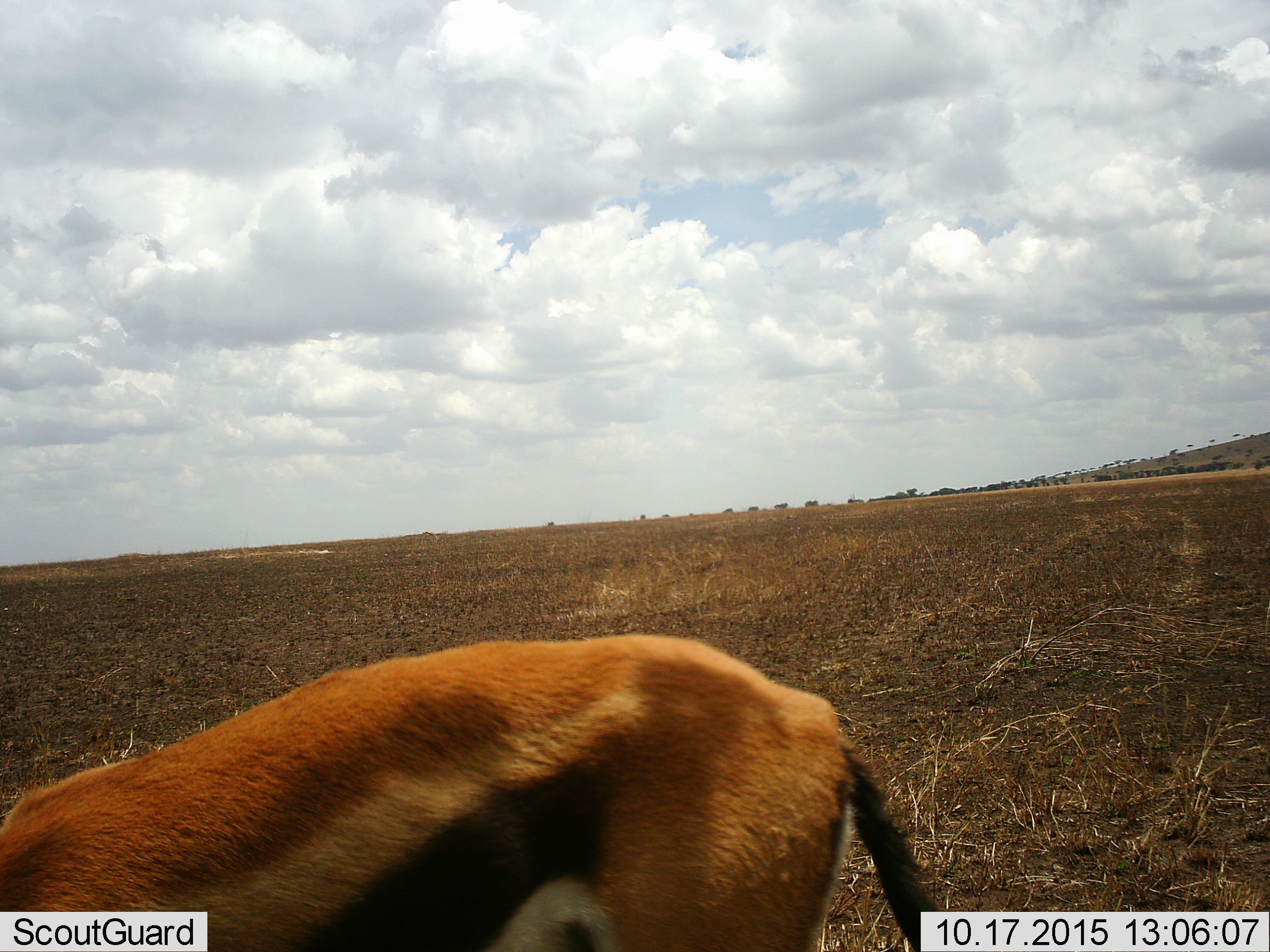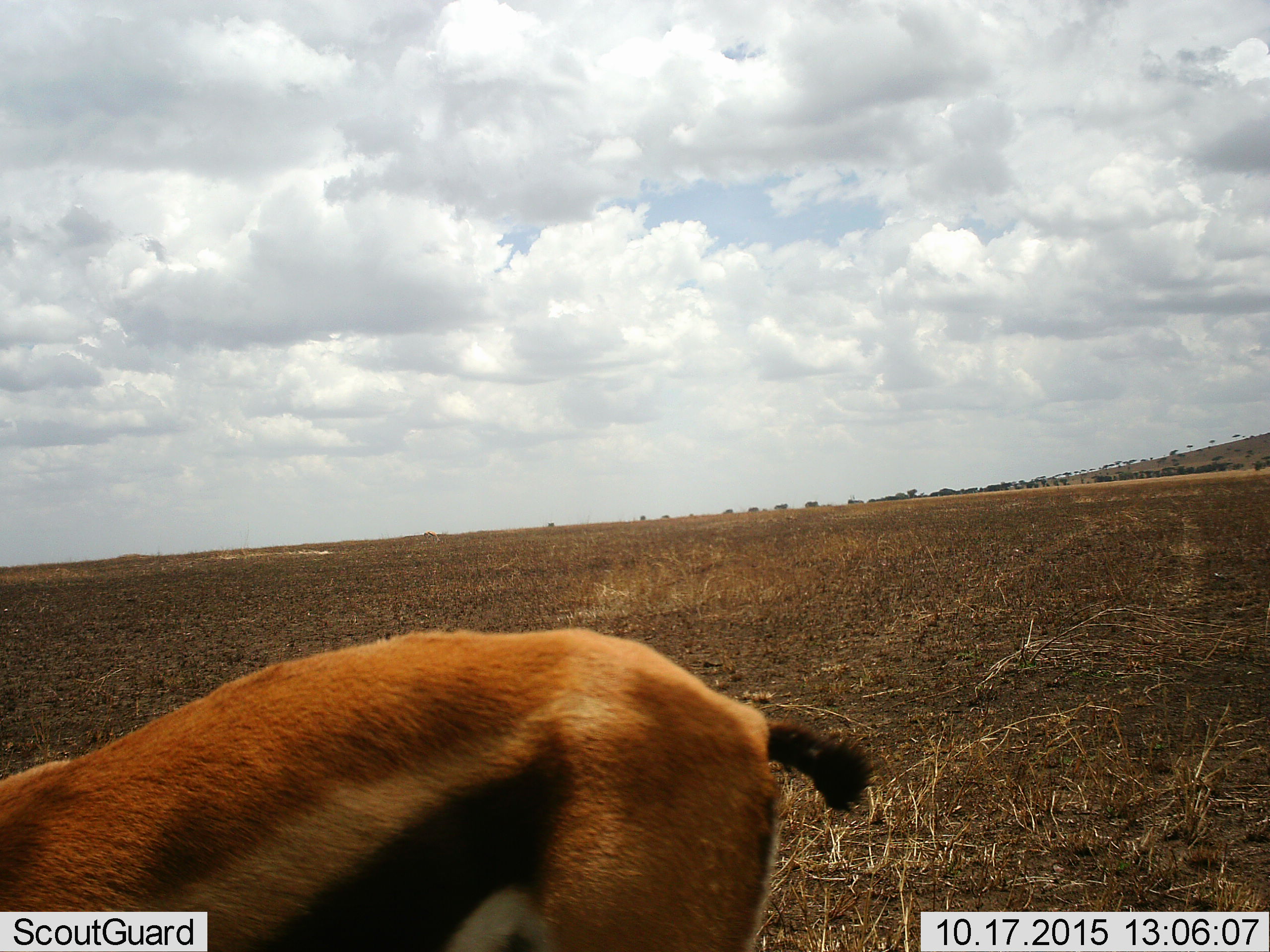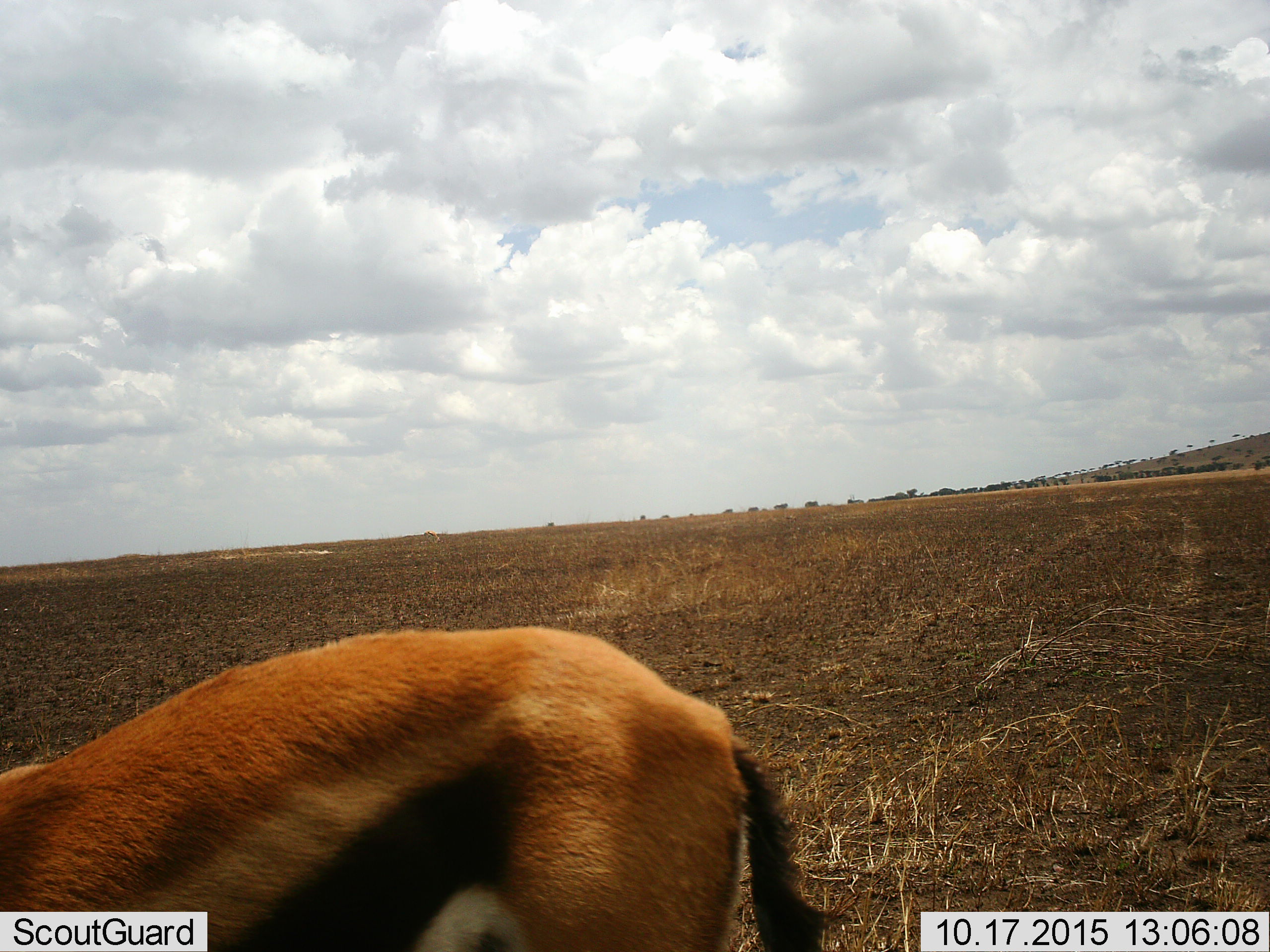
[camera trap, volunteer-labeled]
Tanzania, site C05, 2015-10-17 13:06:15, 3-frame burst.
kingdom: Animalia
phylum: Chordata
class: Mammalia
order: Artiodactyla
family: Bovidae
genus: Eudorcas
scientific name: Eudorcas thomsonii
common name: thomson's gazelle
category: gazellethomsons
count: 1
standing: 44%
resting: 0%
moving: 31%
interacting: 0%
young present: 0%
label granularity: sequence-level